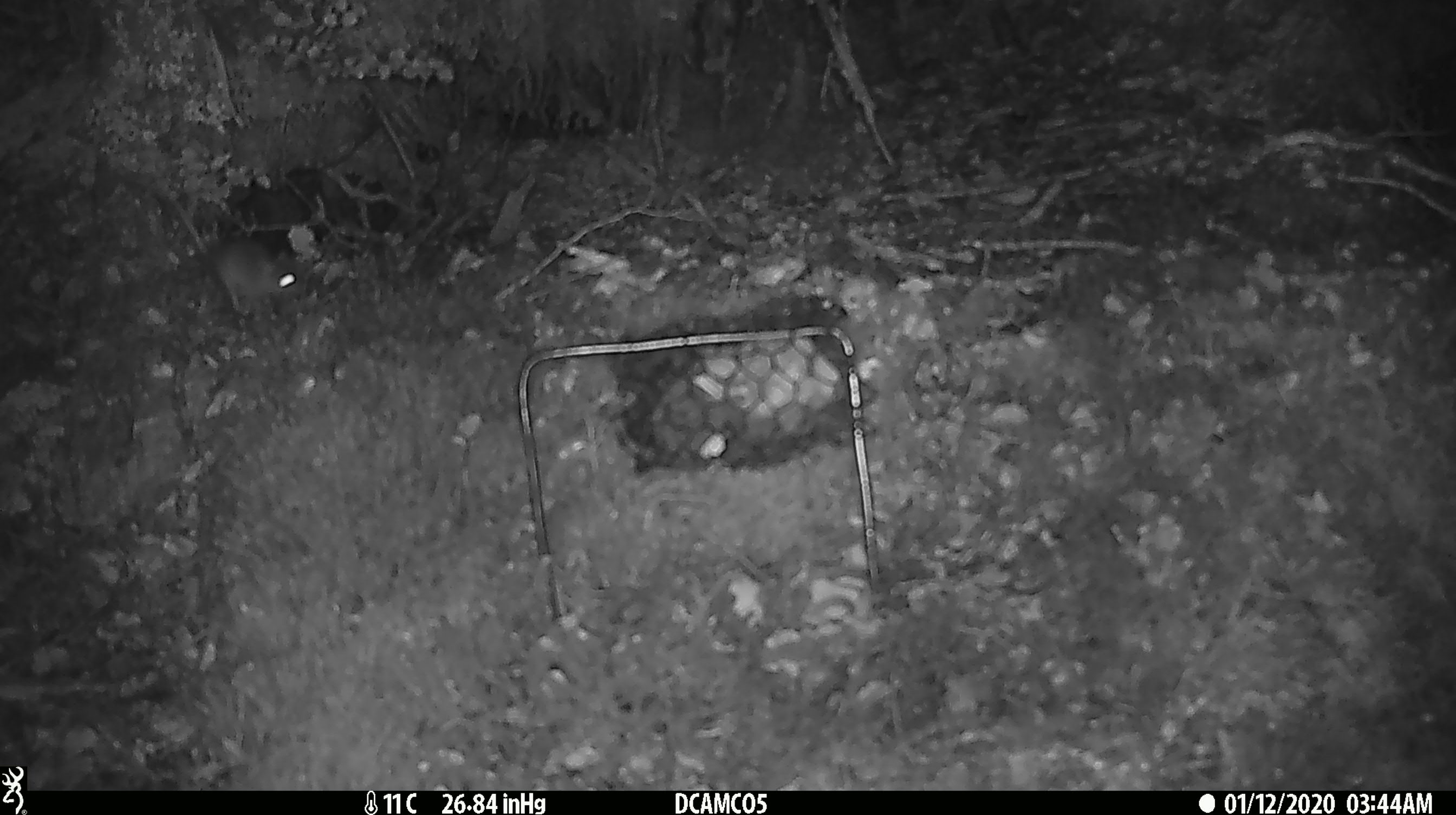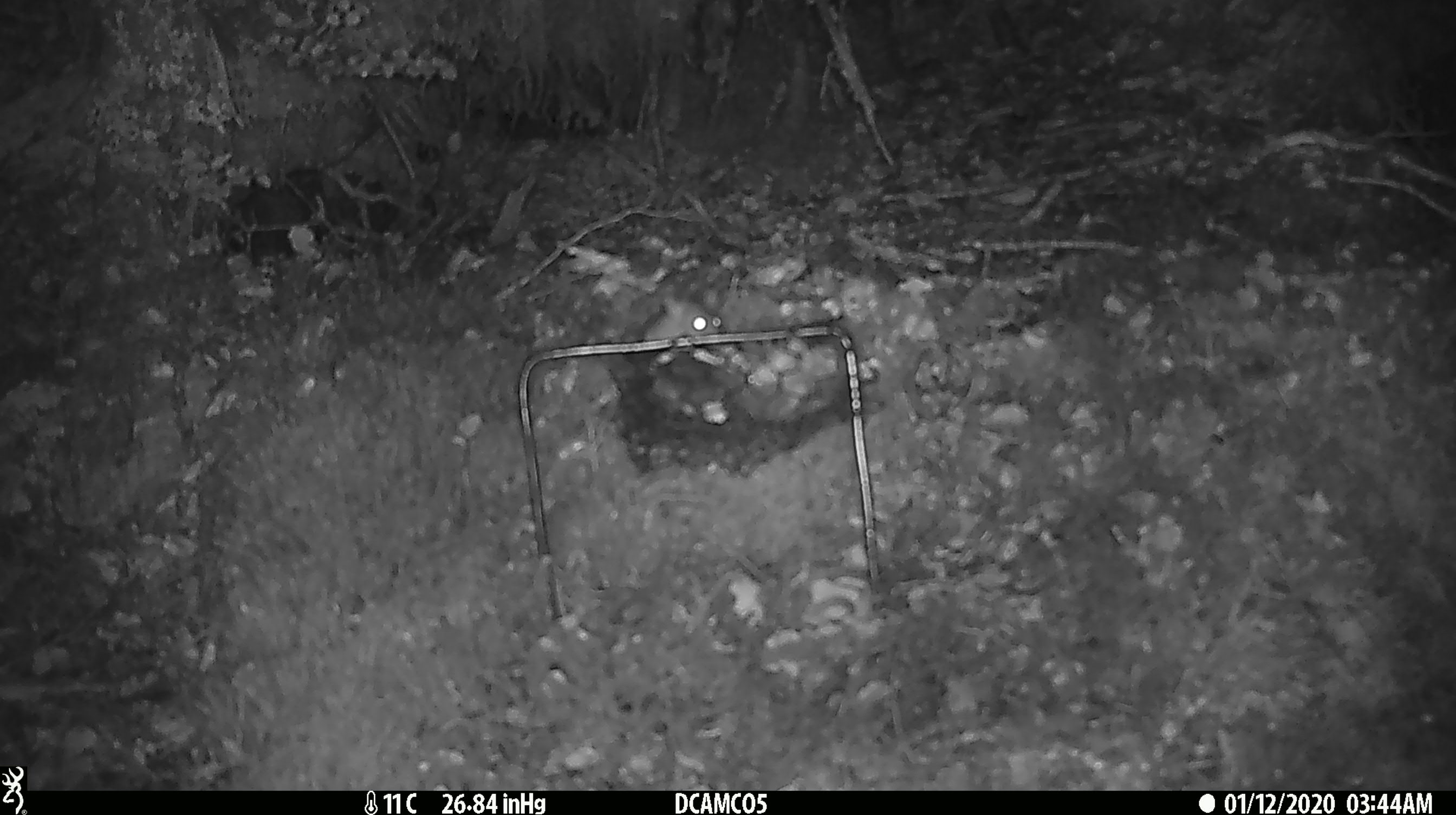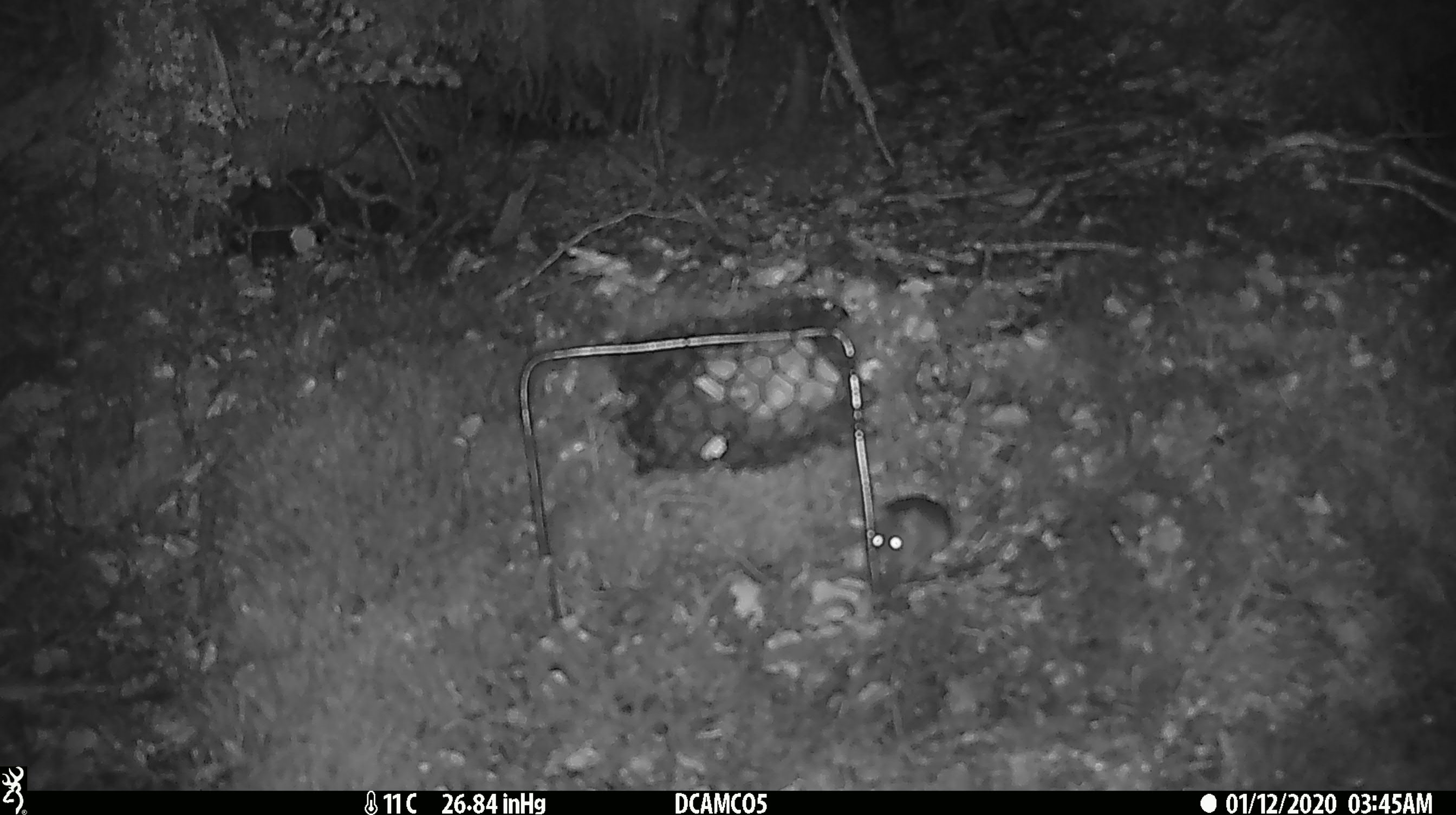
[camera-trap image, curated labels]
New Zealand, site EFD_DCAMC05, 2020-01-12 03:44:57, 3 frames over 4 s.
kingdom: Animalia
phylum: Chordata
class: Mammalia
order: Rodentia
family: Muridae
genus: Mus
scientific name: Mus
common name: mouse